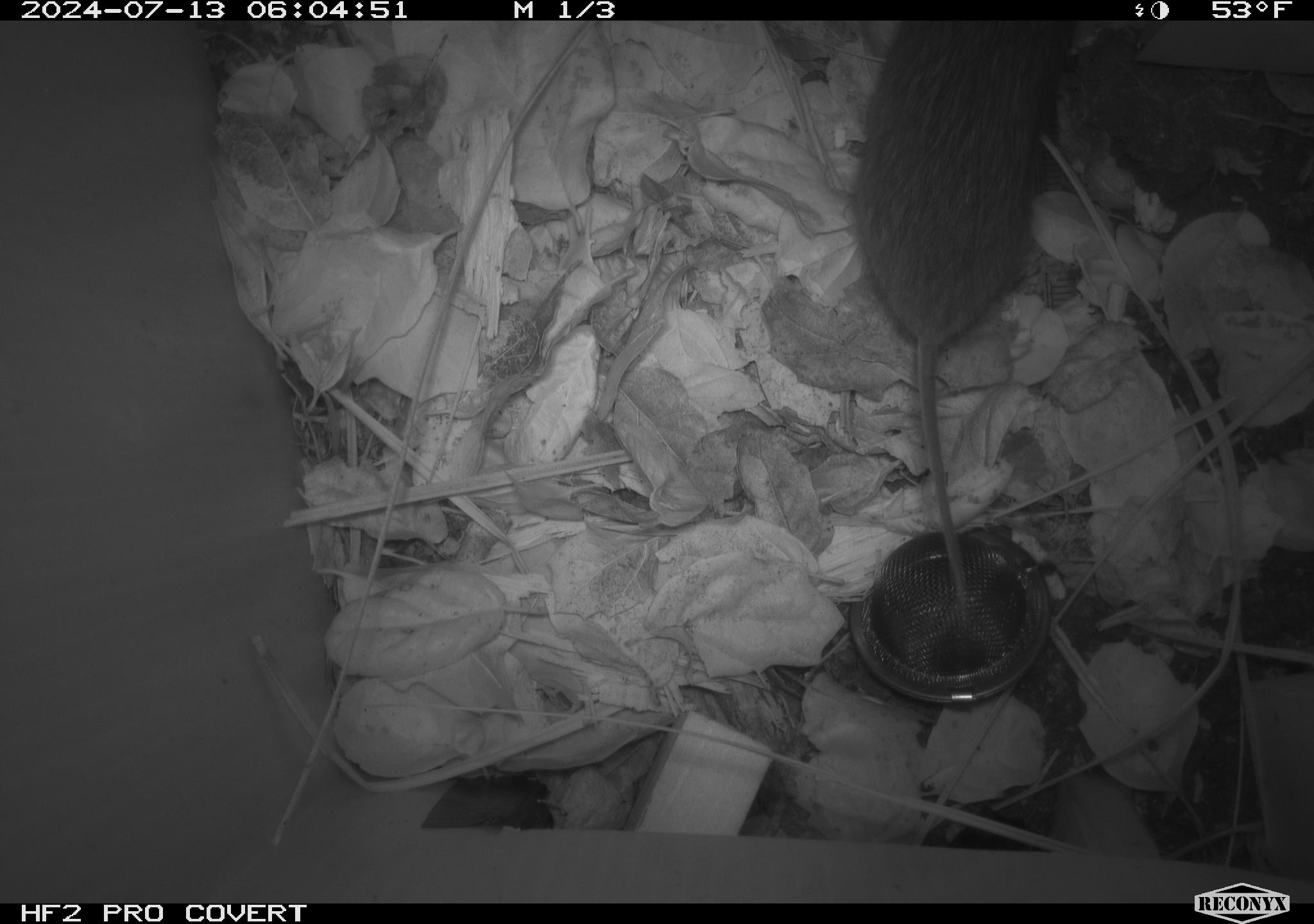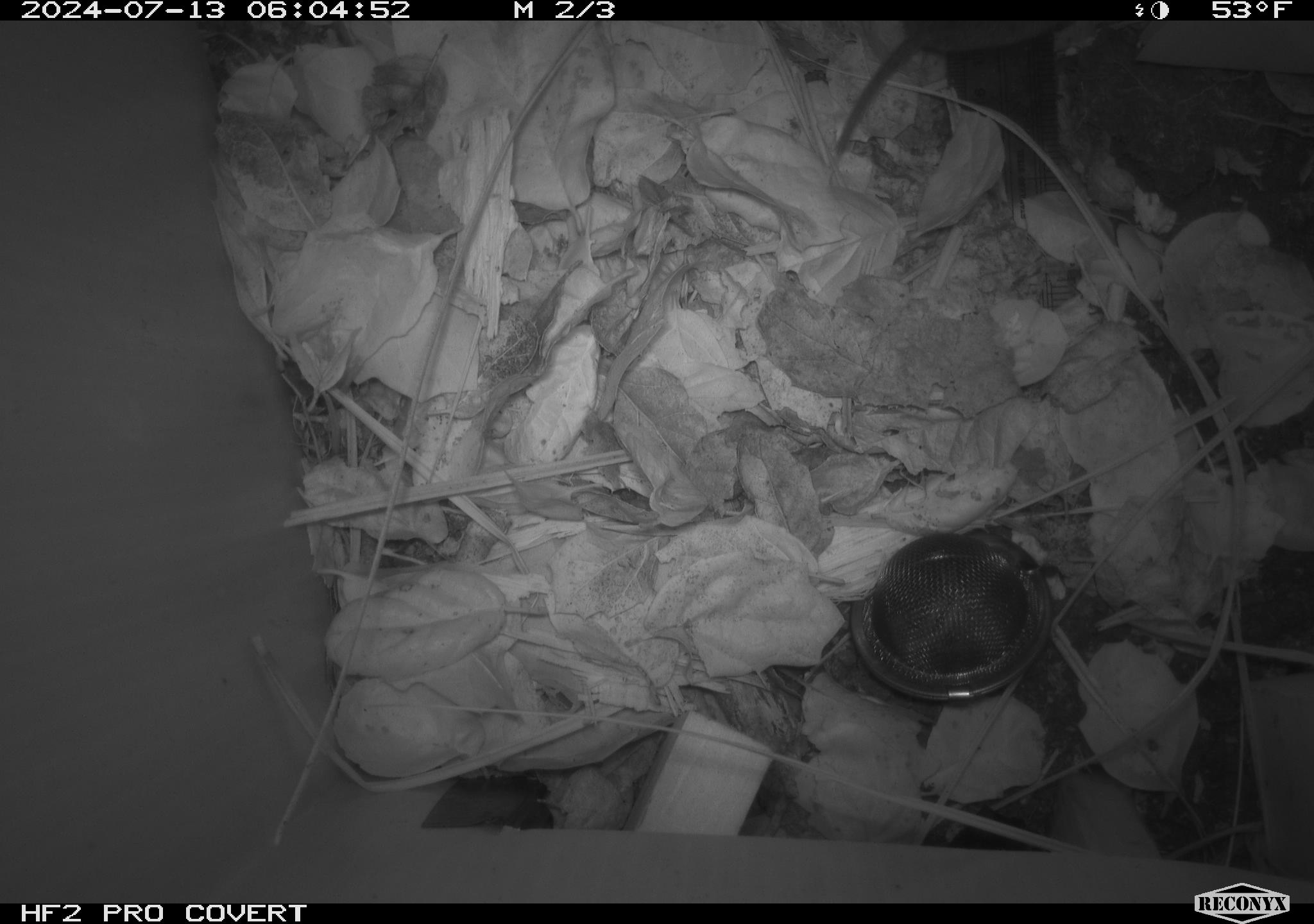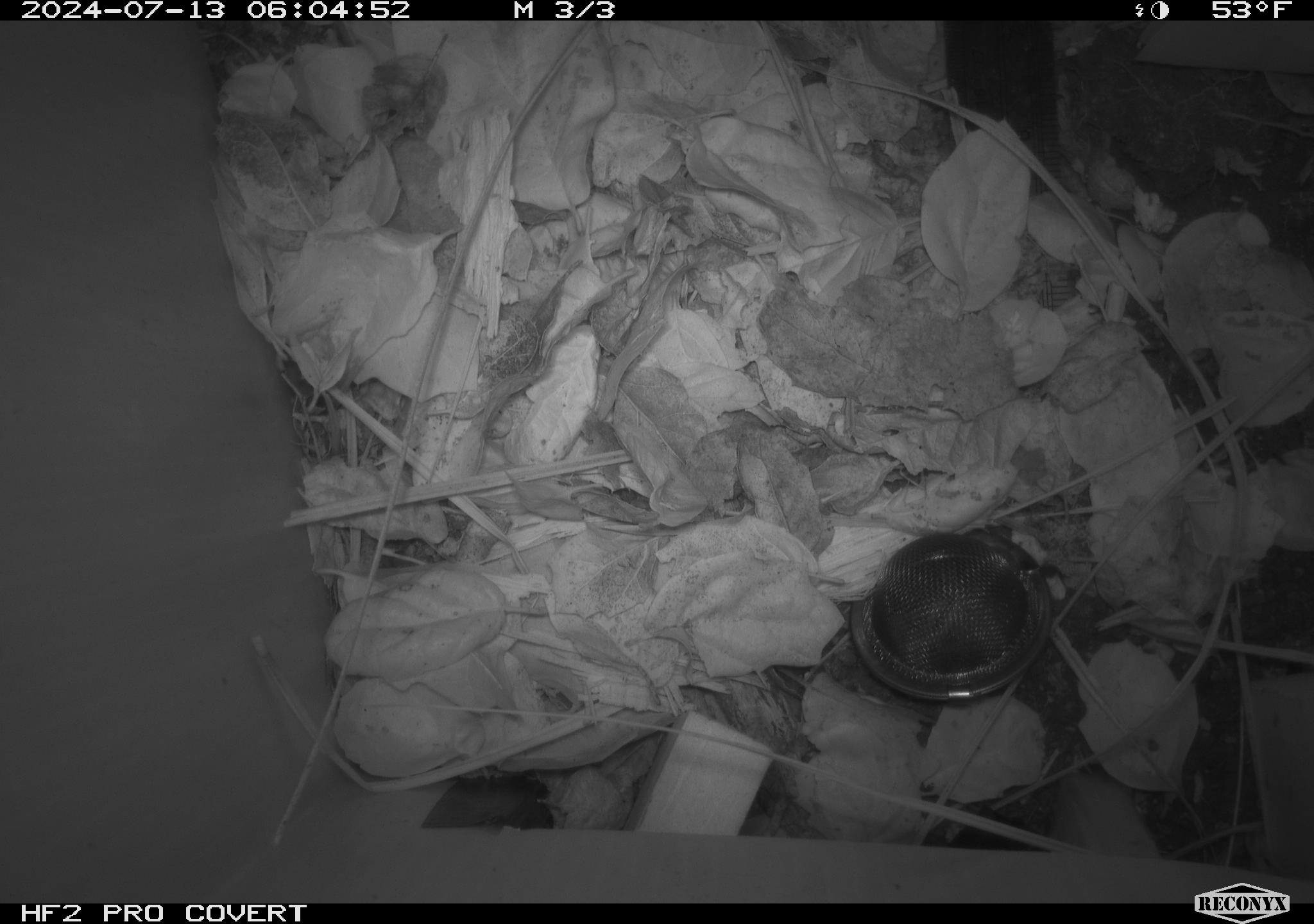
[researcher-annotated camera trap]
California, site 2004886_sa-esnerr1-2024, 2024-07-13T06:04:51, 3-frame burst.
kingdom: Animalia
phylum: Chordata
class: Mammalia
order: Rodentia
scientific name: Rodentia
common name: rodent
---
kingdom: Animalia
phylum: Chordata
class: Mammalia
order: Rodentia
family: Cricetidae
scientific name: Cricetidae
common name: hamsters, voles, lemmings, and allies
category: cricetidae family